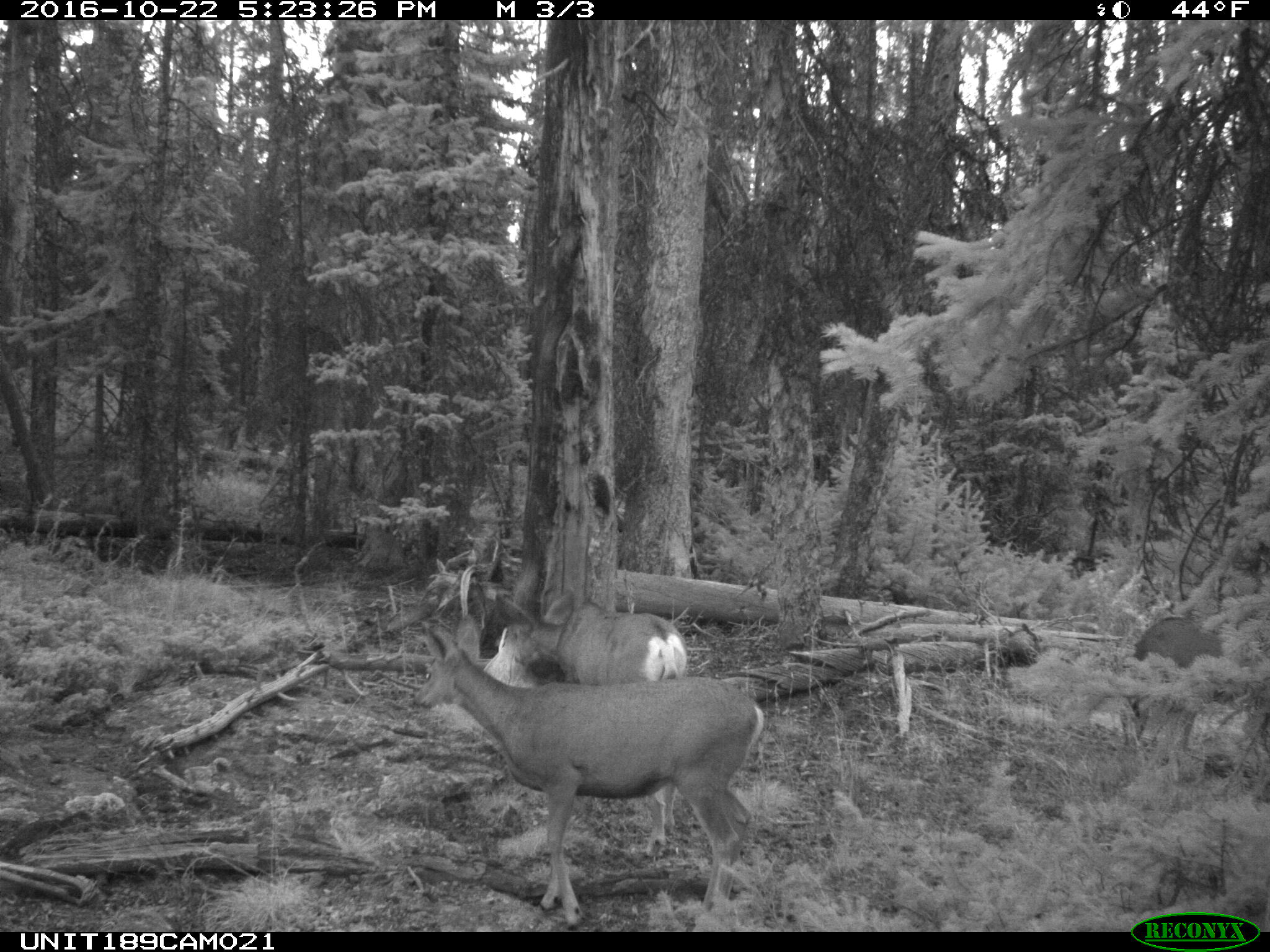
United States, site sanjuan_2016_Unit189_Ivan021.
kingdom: Animalia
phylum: Chordata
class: Mammalia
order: Artiodactyla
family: Cervidae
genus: Odocoileus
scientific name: Odocoileus hemionus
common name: mule deer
Odocoileus hemionus (mule deer).